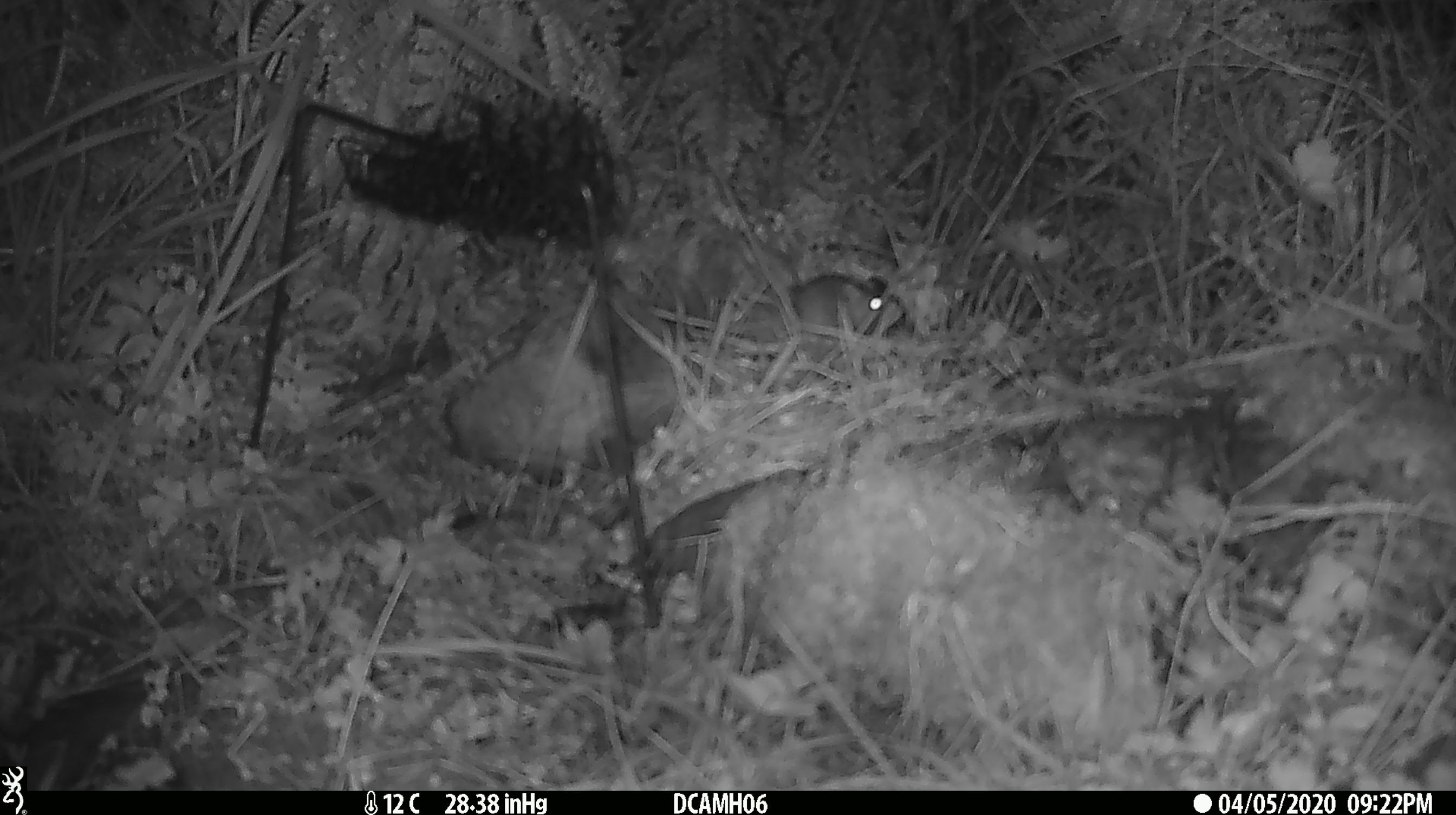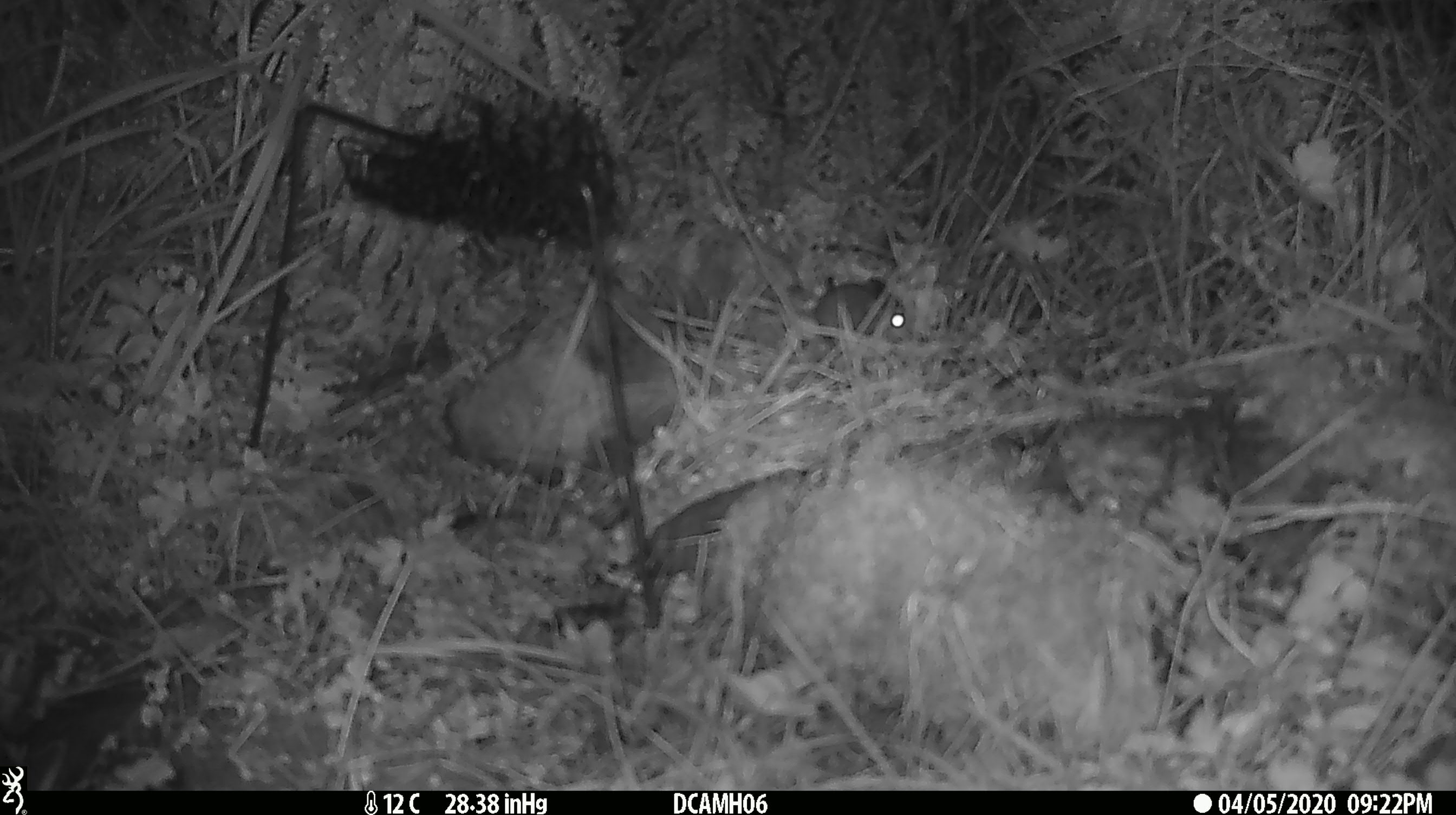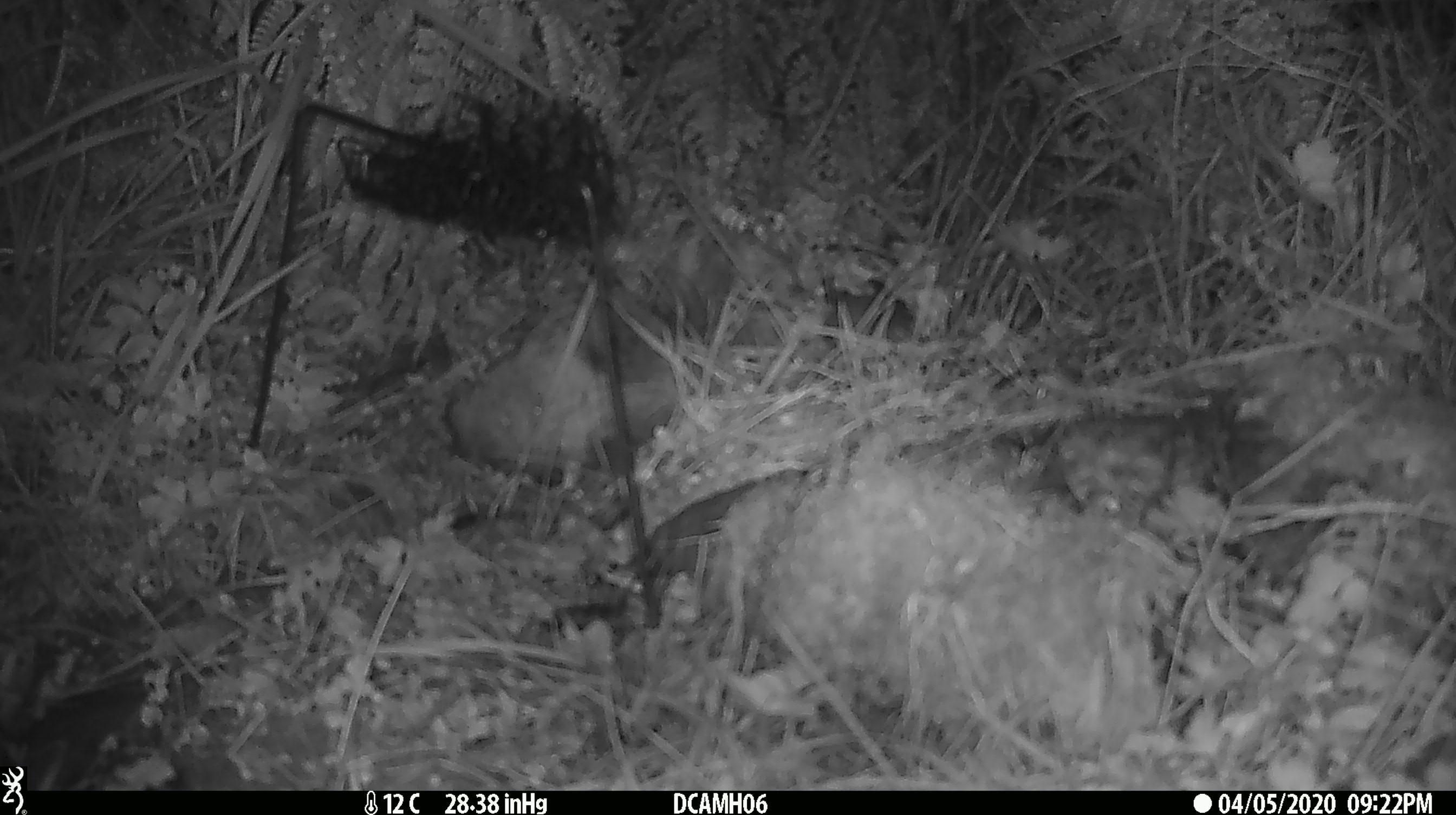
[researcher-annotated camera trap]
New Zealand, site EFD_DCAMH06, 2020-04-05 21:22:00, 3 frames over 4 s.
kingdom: Animalia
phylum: Chordata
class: Mammalia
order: Rodentia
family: Muridae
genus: Mus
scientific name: Mus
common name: mouse